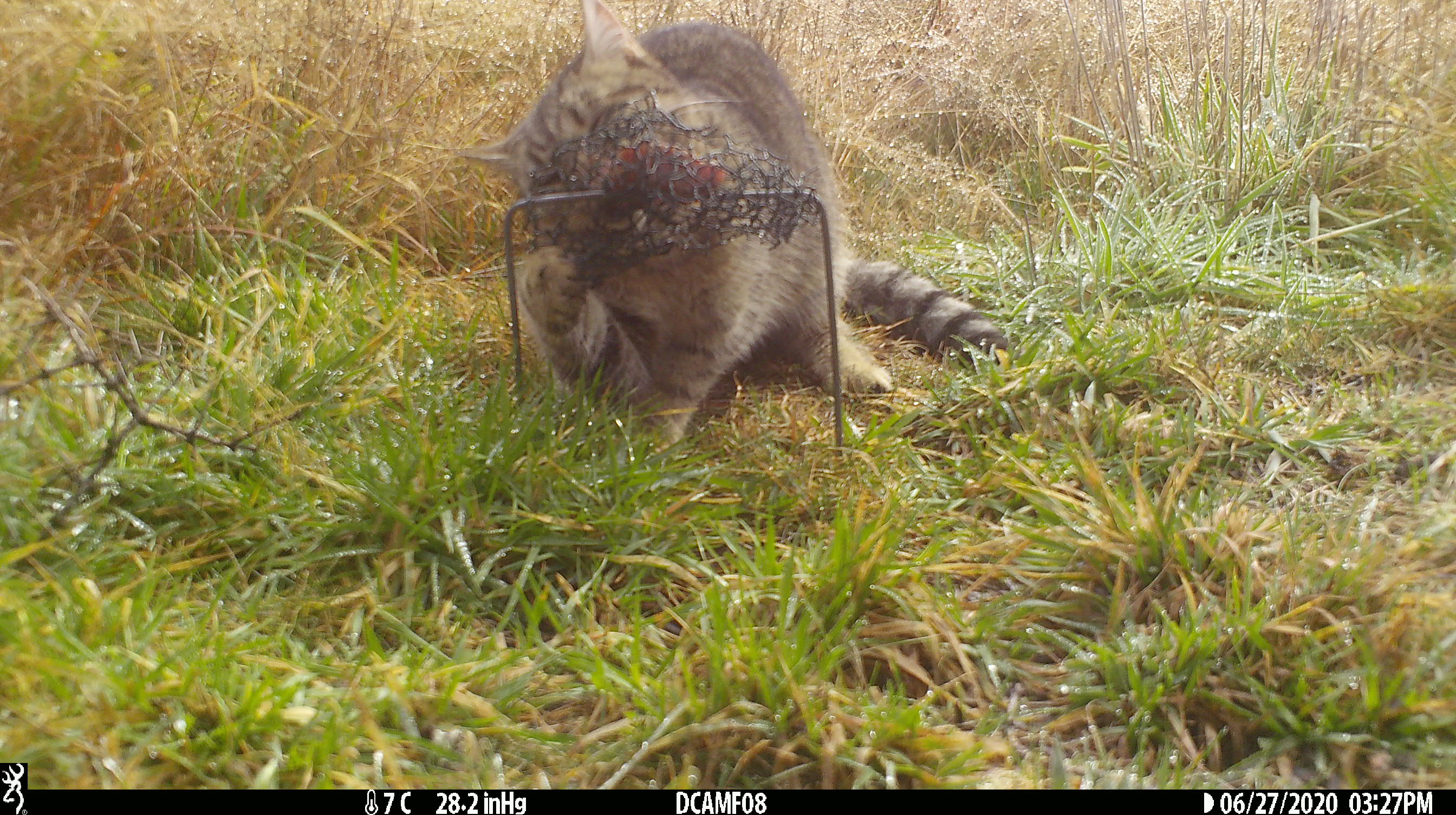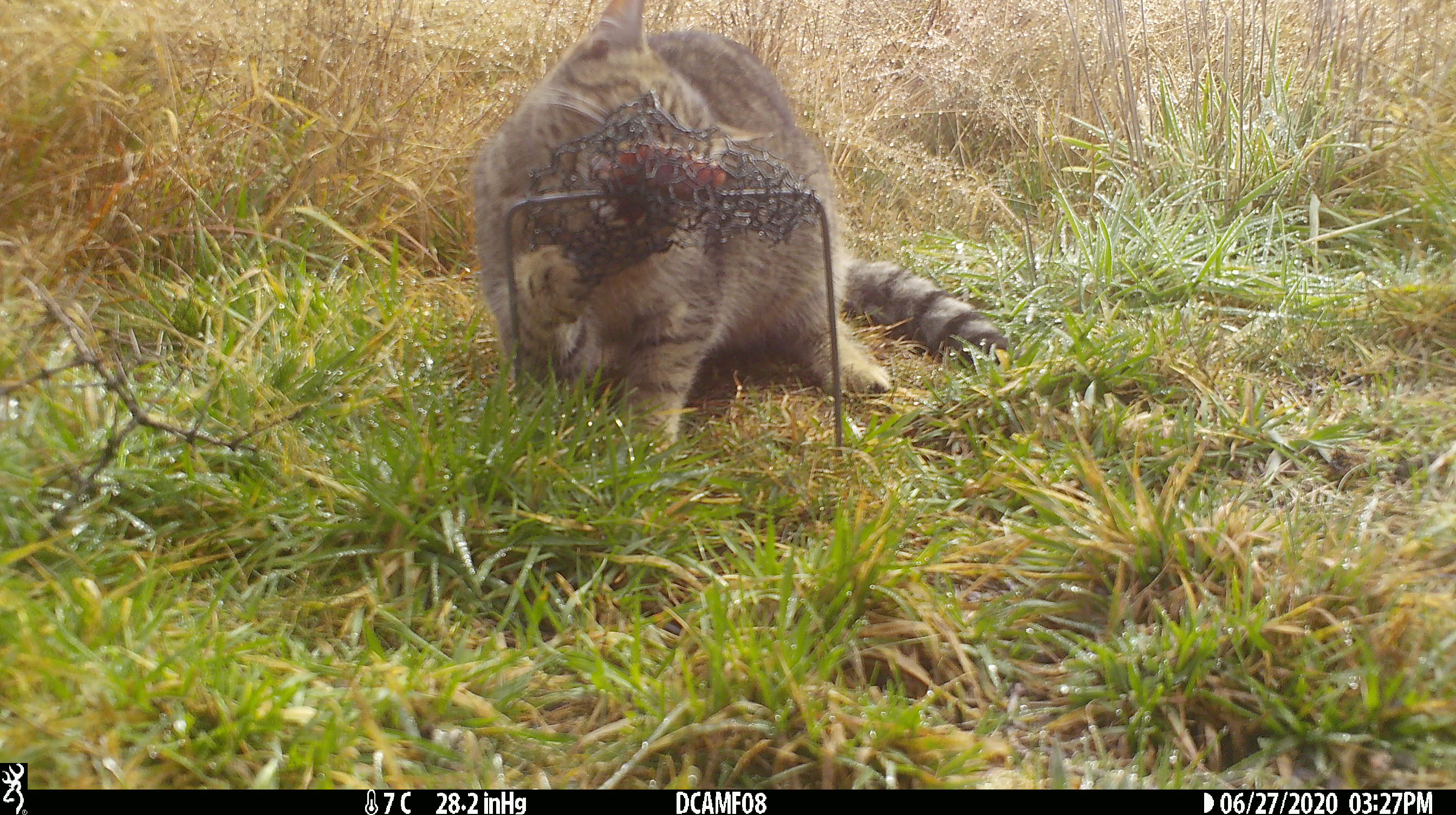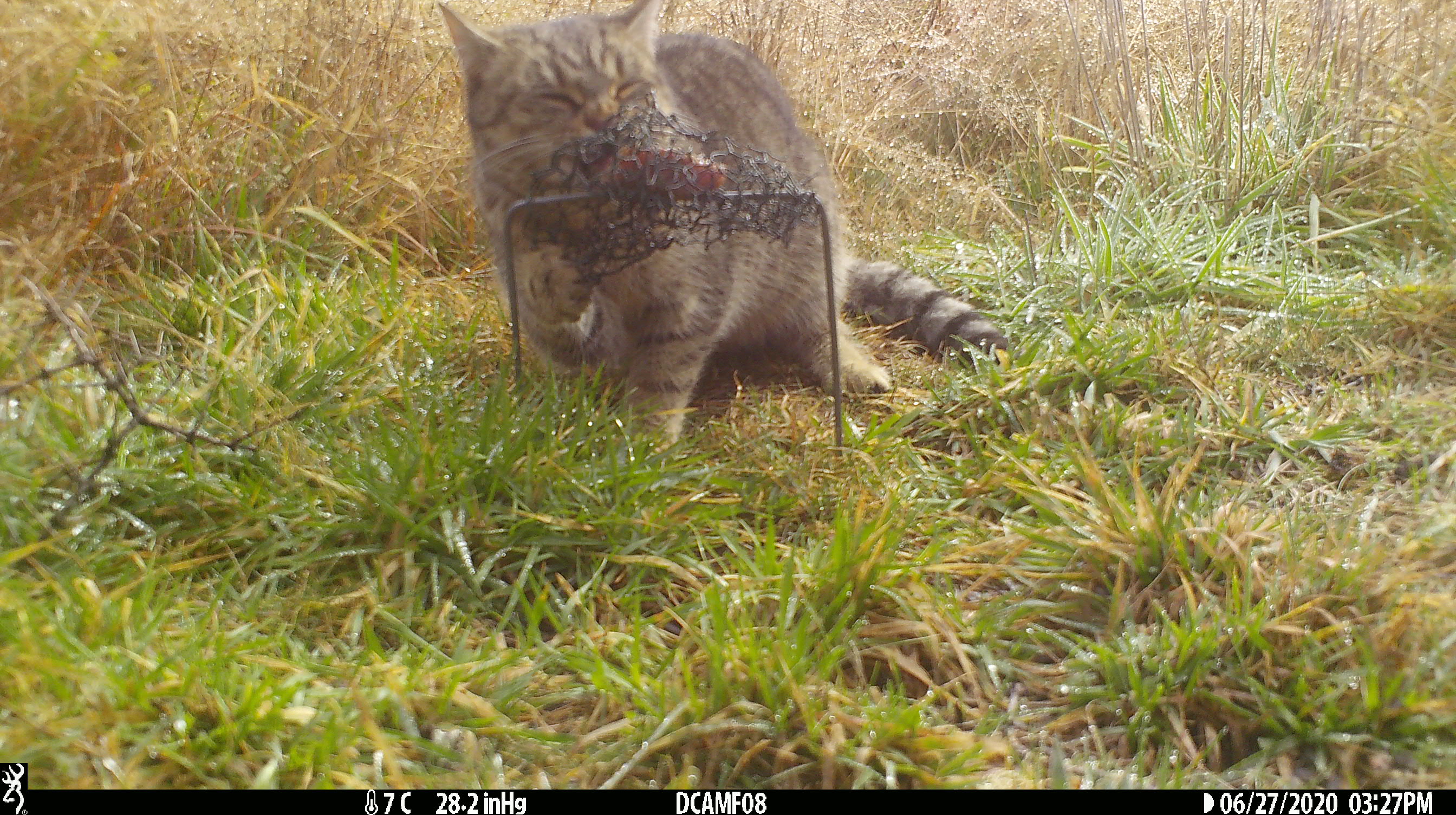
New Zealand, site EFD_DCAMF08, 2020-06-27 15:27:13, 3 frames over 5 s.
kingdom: Animalia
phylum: Chordata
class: Mammalia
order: Carnivora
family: Felidae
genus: Felis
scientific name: Felis catus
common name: domestic cat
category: cat